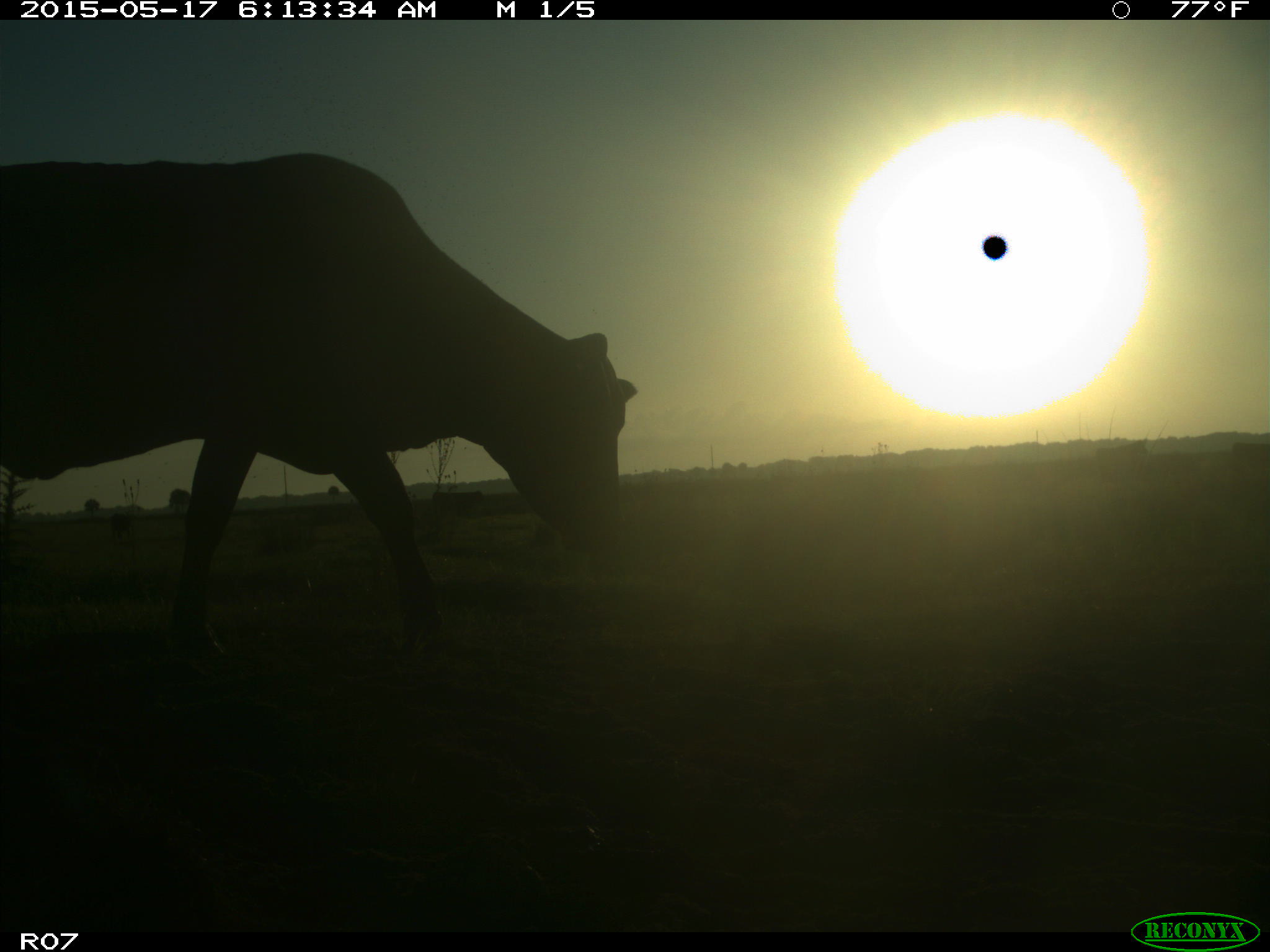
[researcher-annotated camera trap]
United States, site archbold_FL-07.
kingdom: Animalia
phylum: Chordata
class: Mammalia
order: Artiodactyla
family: Bovidae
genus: Bos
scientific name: Bos taurus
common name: domestic cow